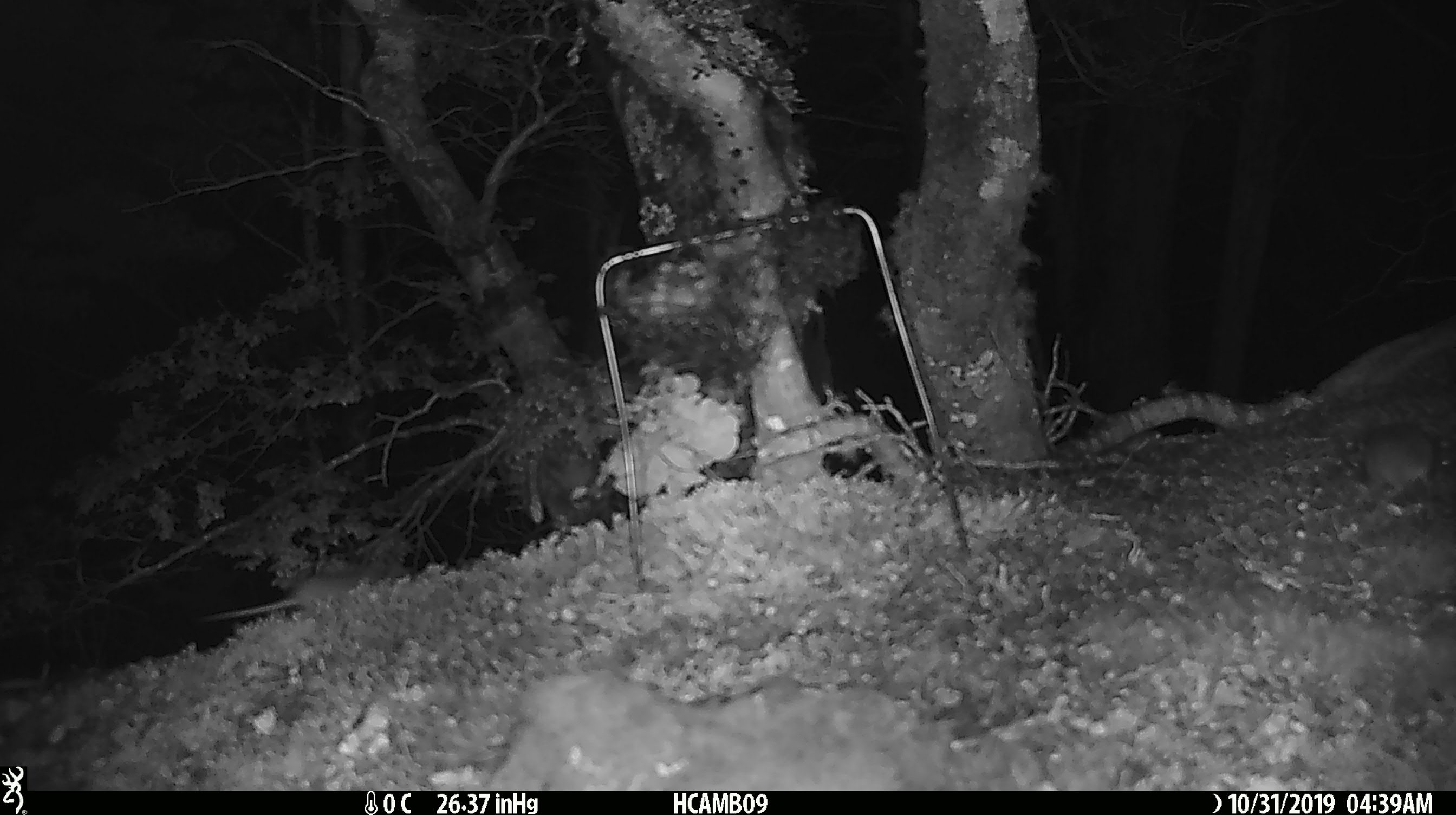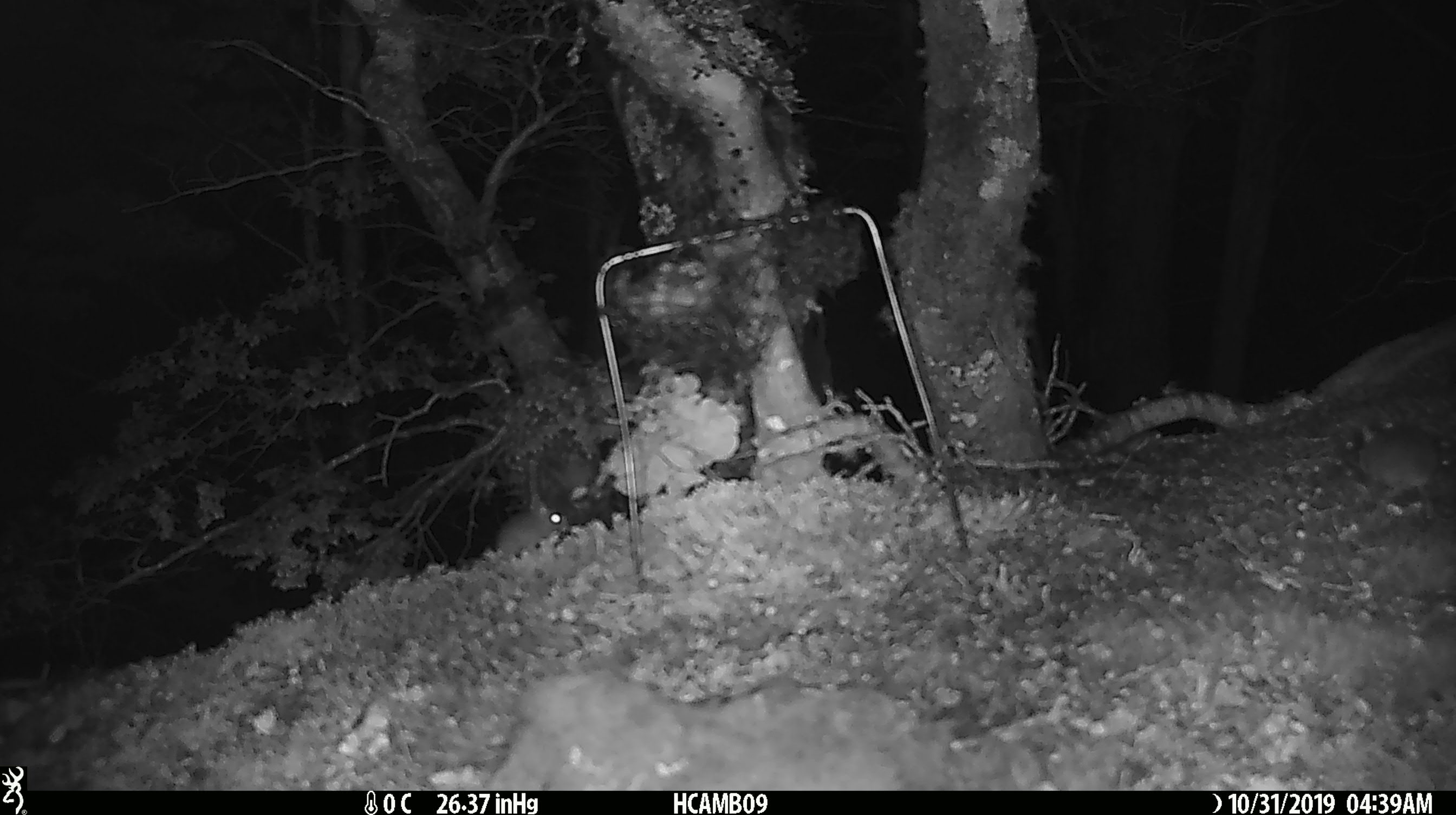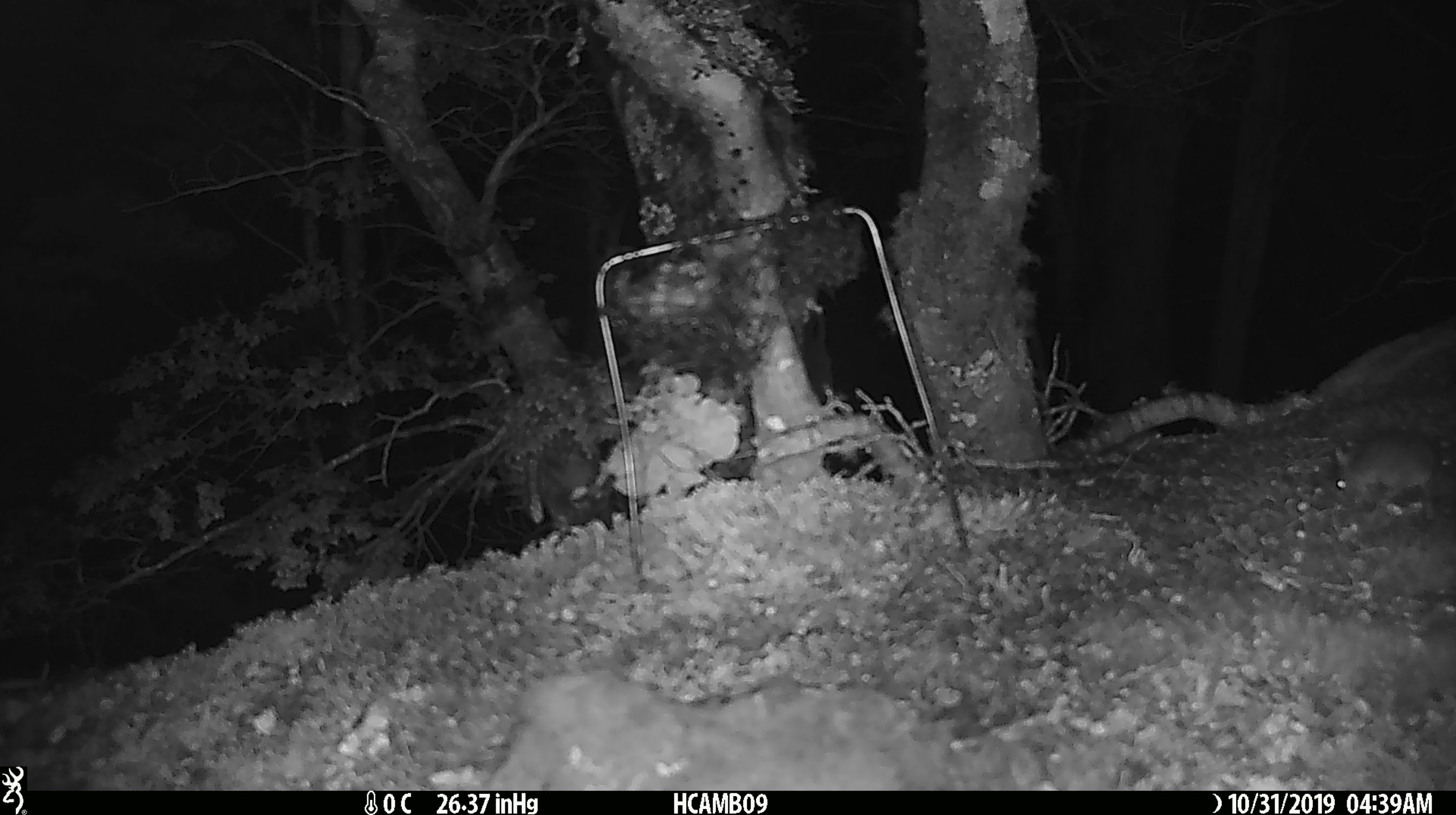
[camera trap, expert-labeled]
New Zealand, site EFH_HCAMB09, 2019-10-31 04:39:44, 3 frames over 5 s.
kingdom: Animalia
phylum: Chordata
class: Mammalia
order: Rodentia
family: Muridae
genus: Mus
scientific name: Mus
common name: mouse